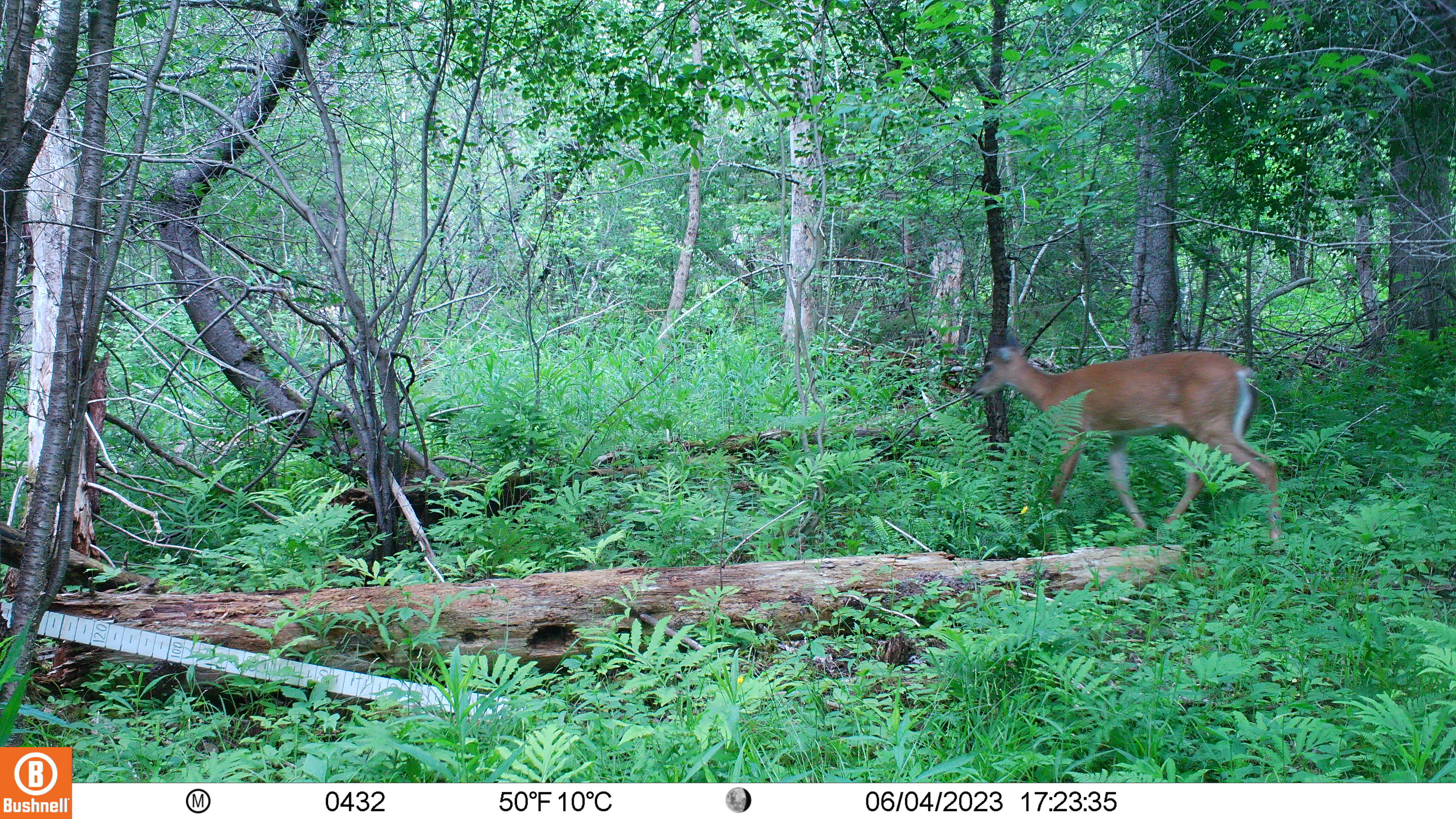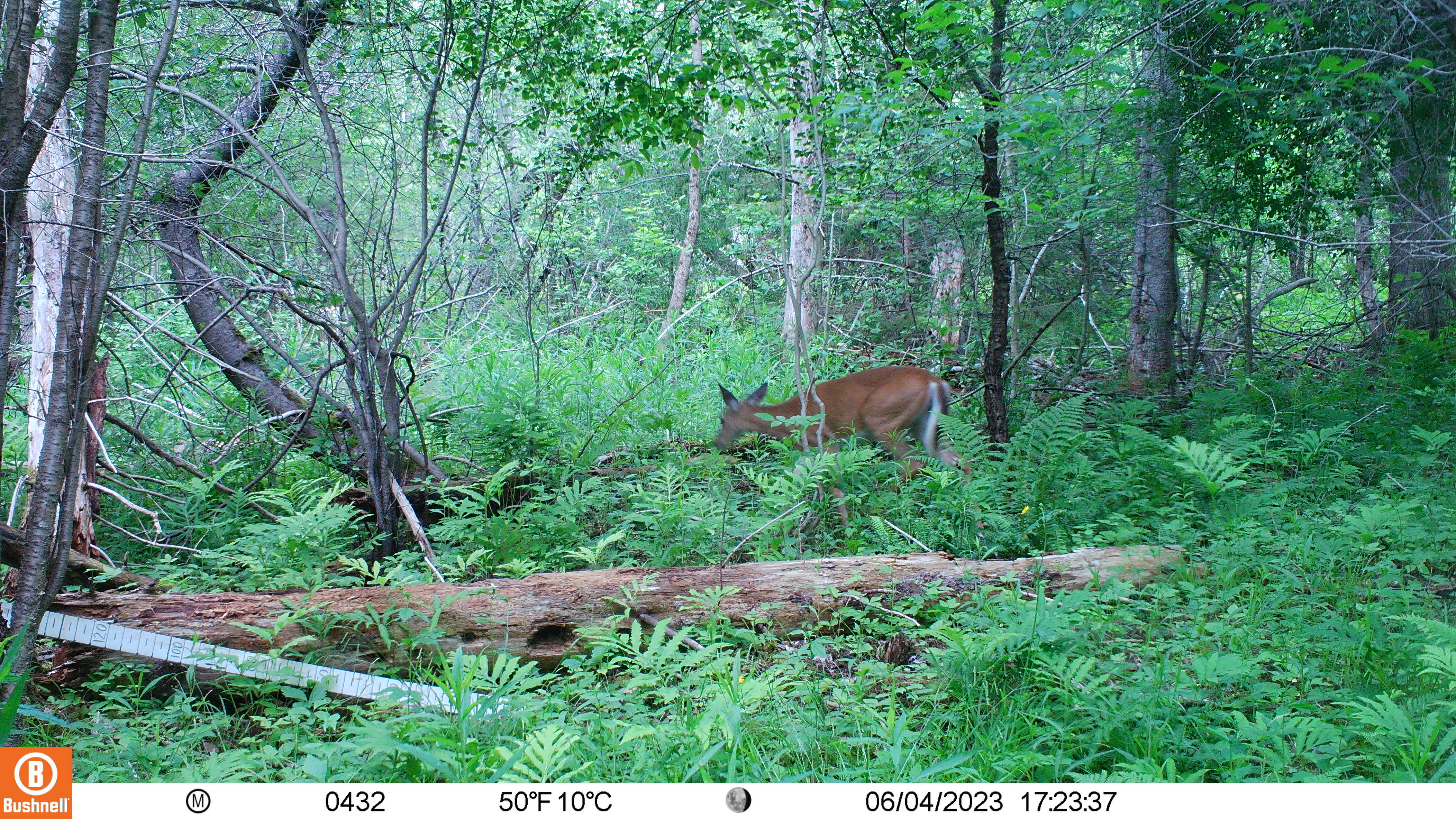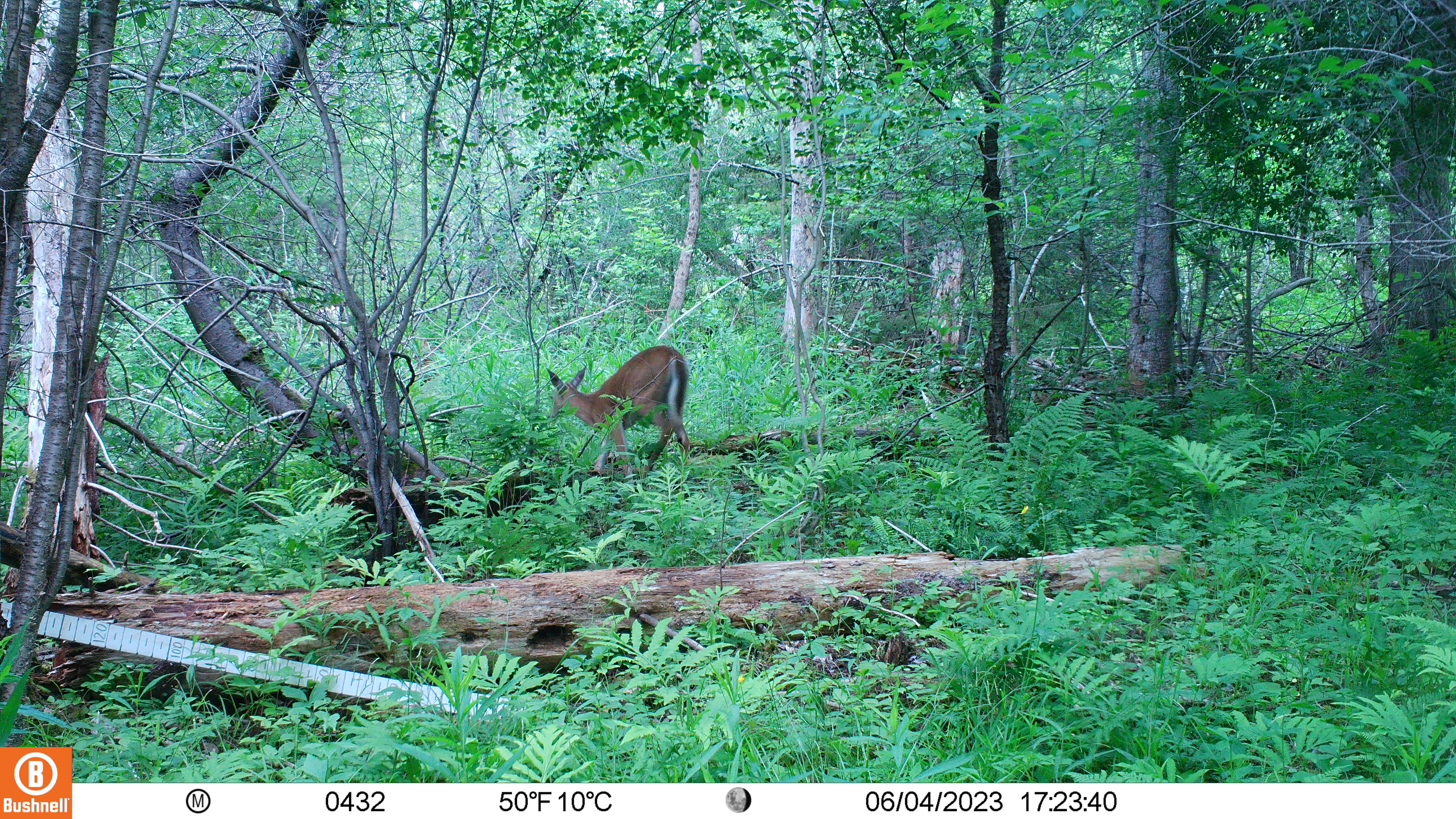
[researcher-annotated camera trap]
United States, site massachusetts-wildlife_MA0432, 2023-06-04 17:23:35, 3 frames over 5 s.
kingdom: Animalia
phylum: Chordata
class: Mammalia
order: Artiodactyla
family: Cervidae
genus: Odocoileus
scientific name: Odocoileus virginianus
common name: white-tailed deer